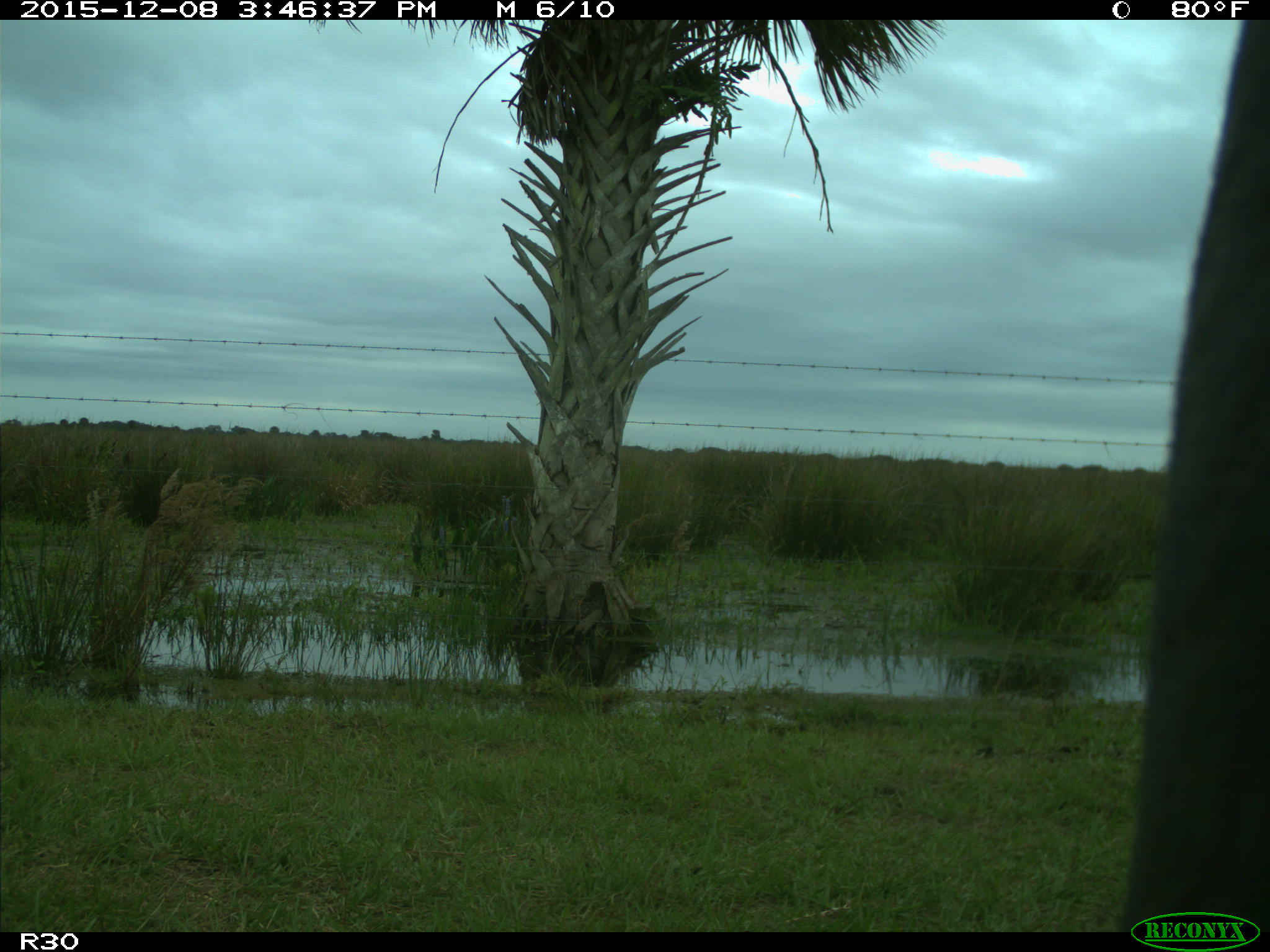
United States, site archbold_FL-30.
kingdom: Animalia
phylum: Chordata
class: Mammalia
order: Artiodactyla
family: Bovidae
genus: Bos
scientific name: Bos taurus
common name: domestic cow